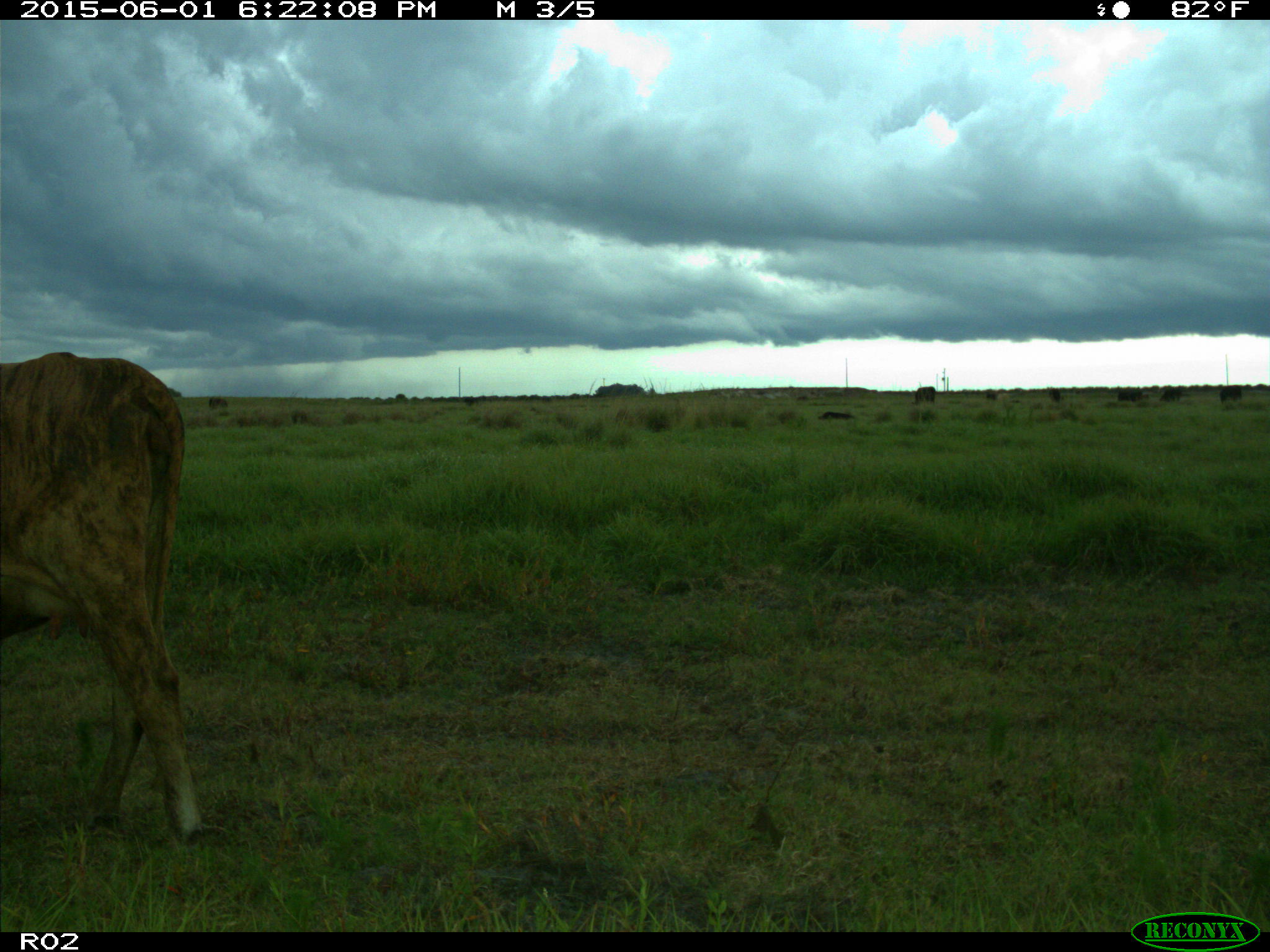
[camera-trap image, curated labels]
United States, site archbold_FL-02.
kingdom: Animalia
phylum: Chordata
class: Mammalia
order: Artiodactyla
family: Bovidae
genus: Bos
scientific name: Bos taurus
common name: domestic cow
Bos taurus (domestic cow).